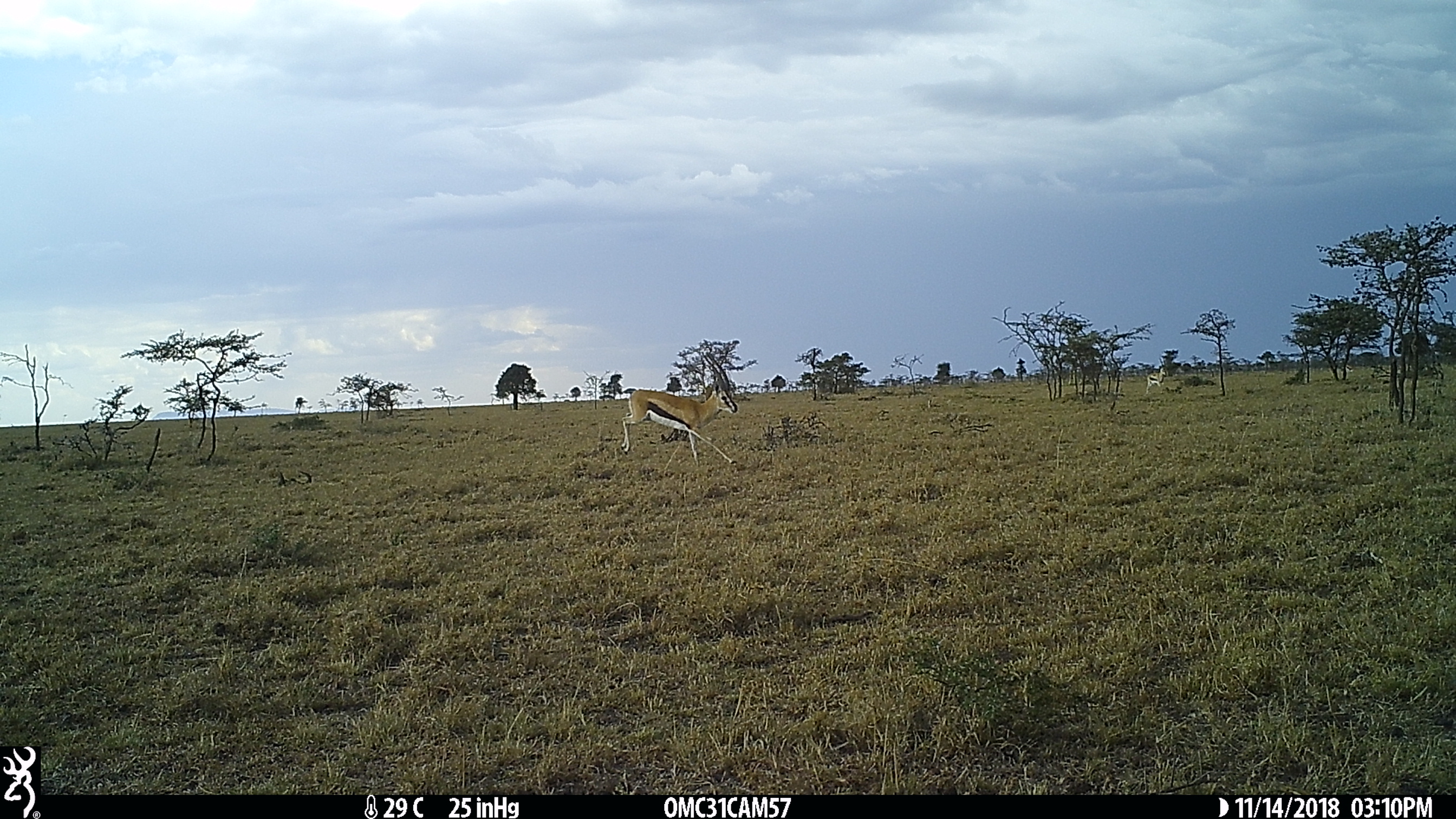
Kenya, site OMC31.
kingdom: Animalia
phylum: Chordata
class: Mammalia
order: Artiodactyla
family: Bovidae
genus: Eudorcas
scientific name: Eudorcas thomsonii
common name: thomon's gazelle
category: gazelle thomsons